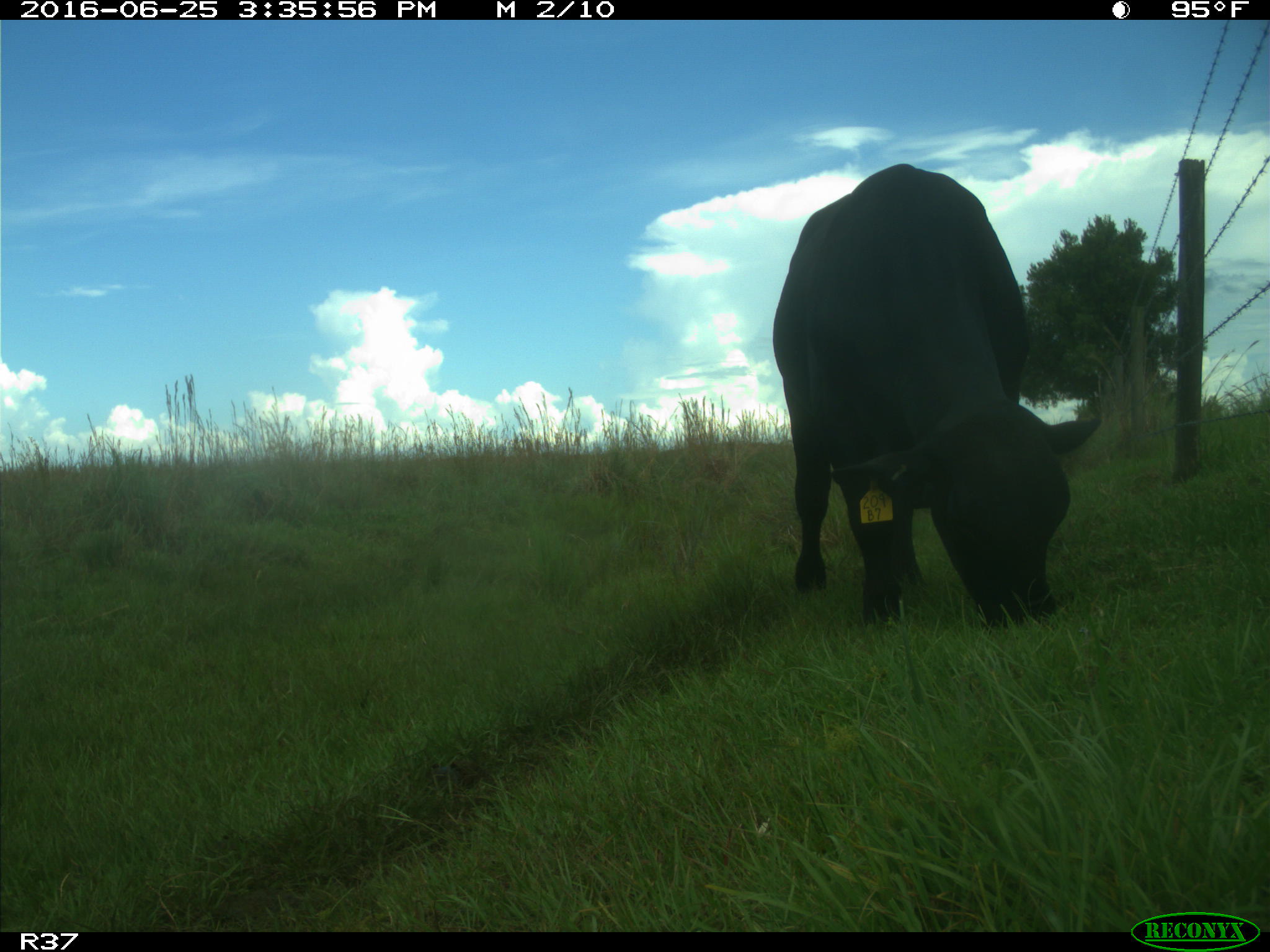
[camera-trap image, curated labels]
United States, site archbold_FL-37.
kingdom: Animalia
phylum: Chordata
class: Mammalia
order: Artiodactyla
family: Bovidae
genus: Bos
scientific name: Bos taurus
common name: domestic cow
Bos taurus (domestic cow).